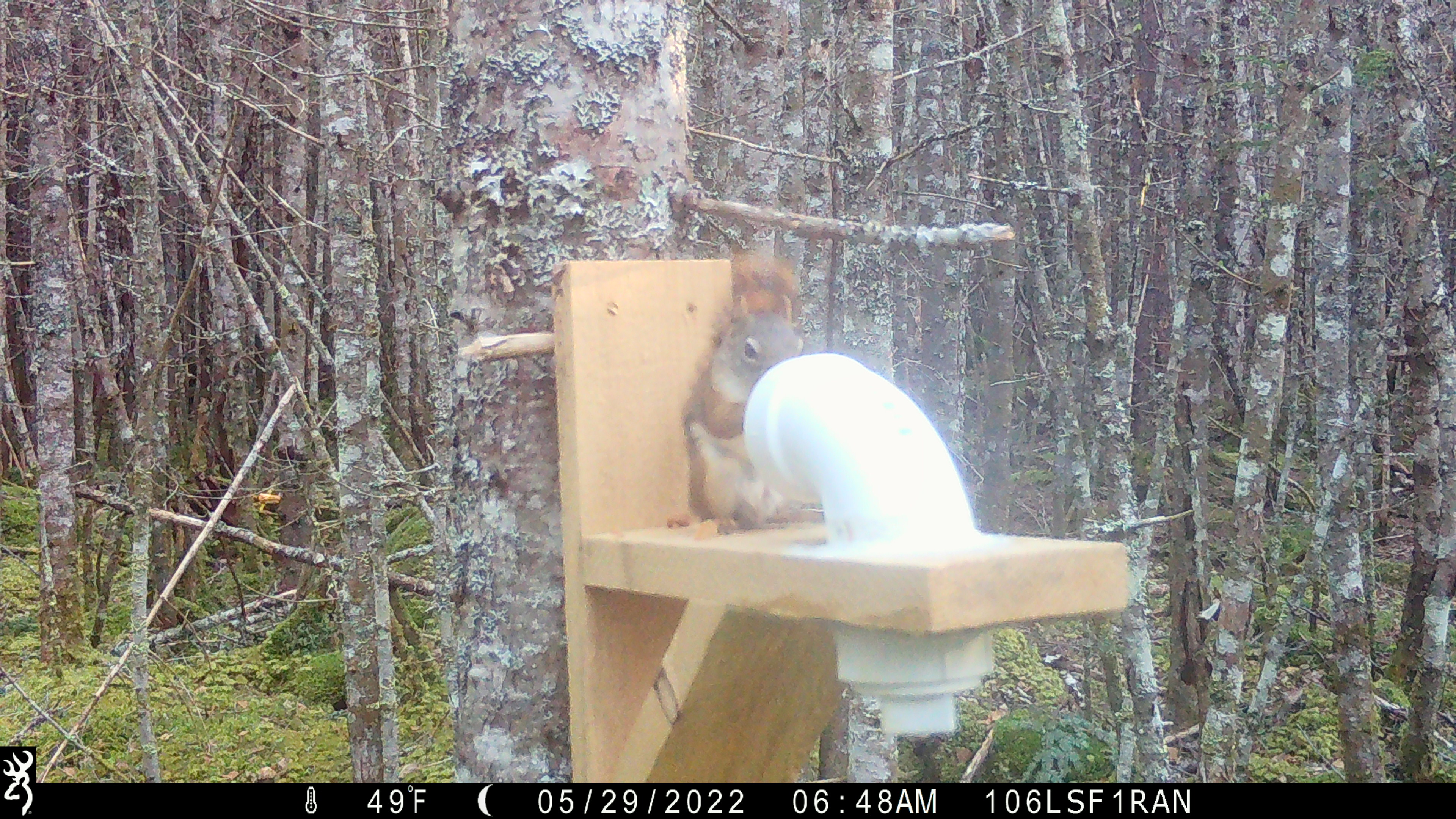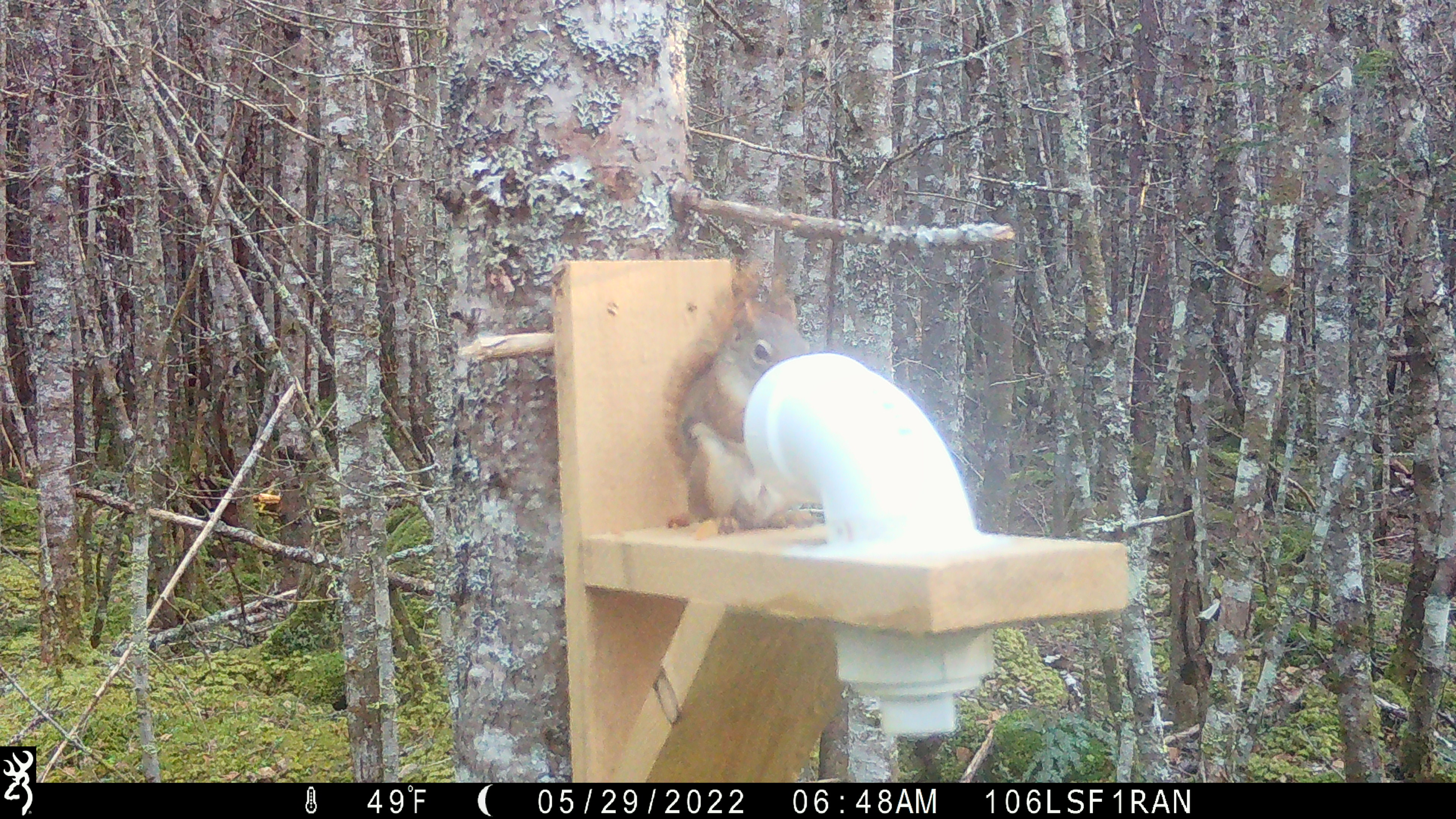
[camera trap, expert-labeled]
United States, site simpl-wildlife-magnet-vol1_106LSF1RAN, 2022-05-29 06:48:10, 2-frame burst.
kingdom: Animalia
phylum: Chordata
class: Mammalia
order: Rodentia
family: Sciuridae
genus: Tamiasciurus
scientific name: Tamiasciurus hudsonicus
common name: red squirrel